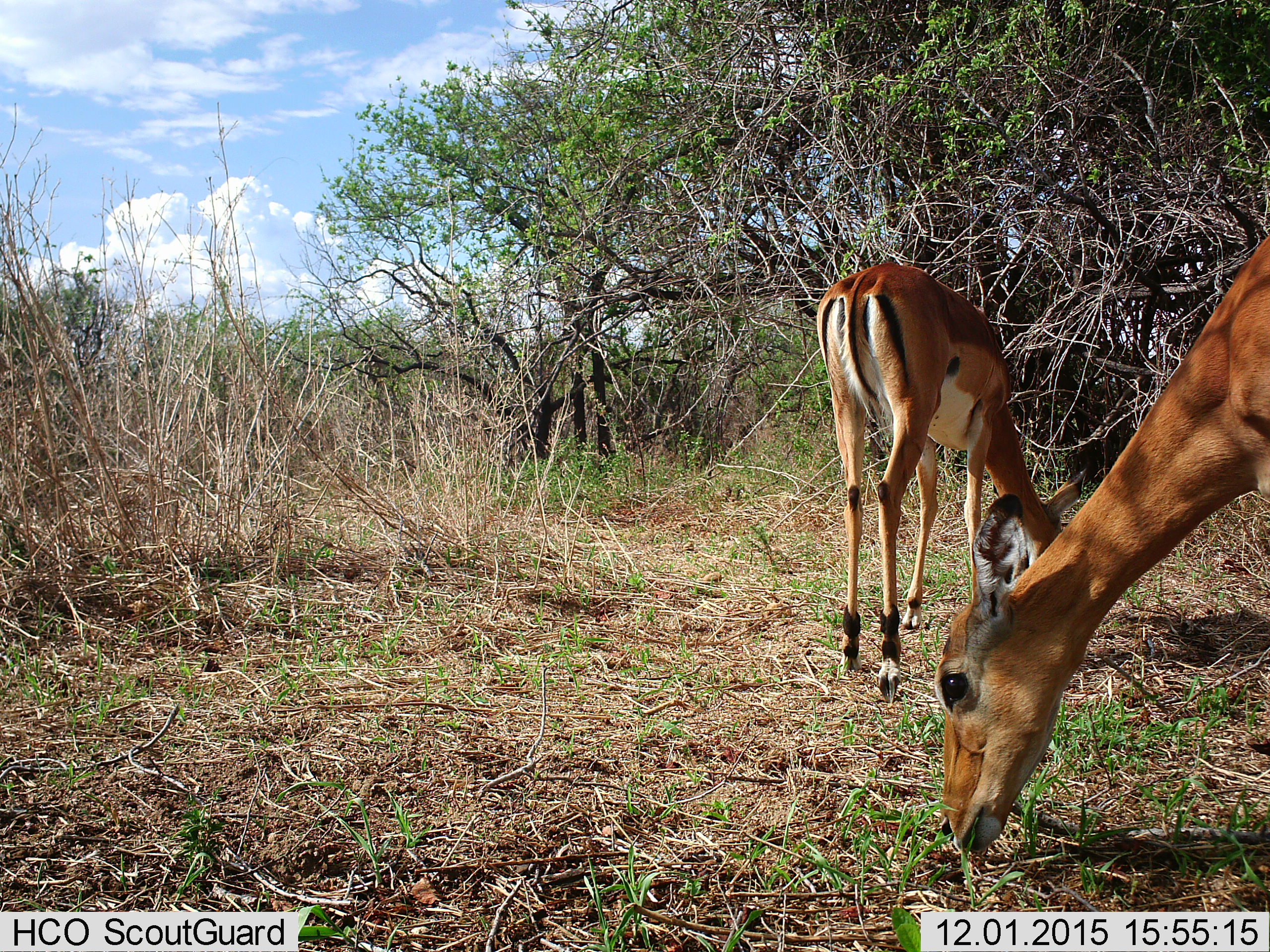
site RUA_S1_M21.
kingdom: Animalia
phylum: Chordata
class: Mammalia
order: Artiodactyla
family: Bovidae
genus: Aepyceros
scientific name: Aepyceros melampus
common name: impala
Impala (Aepyceros melampus), count 2. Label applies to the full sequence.